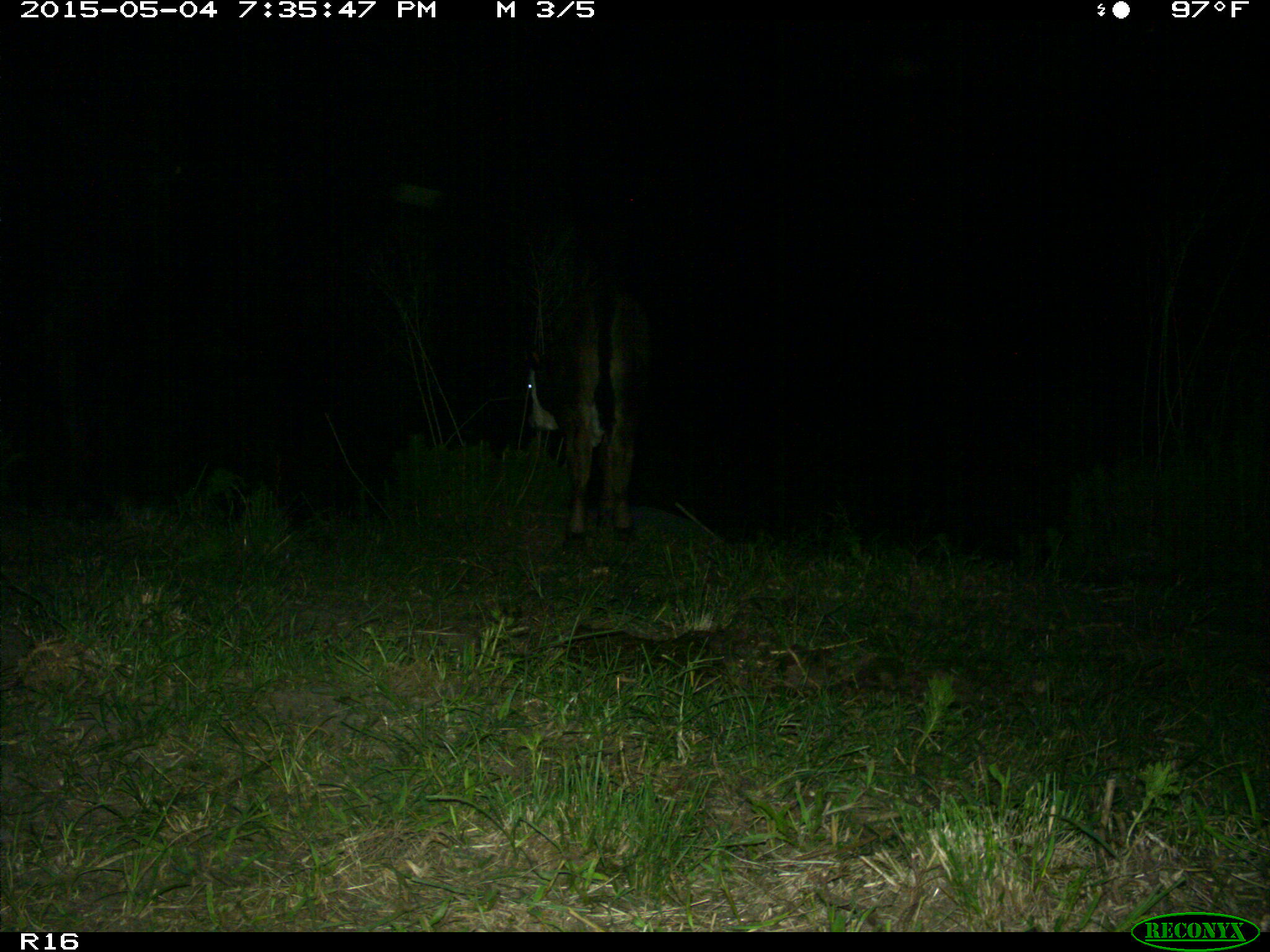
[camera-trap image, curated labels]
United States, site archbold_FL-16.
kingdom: Animalia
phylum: Chordata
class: Mammalia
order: Artiodactyla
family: Bovidae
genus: Bos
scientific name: Bos taurus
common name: domestic cow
Bos taurus (domestic cow).